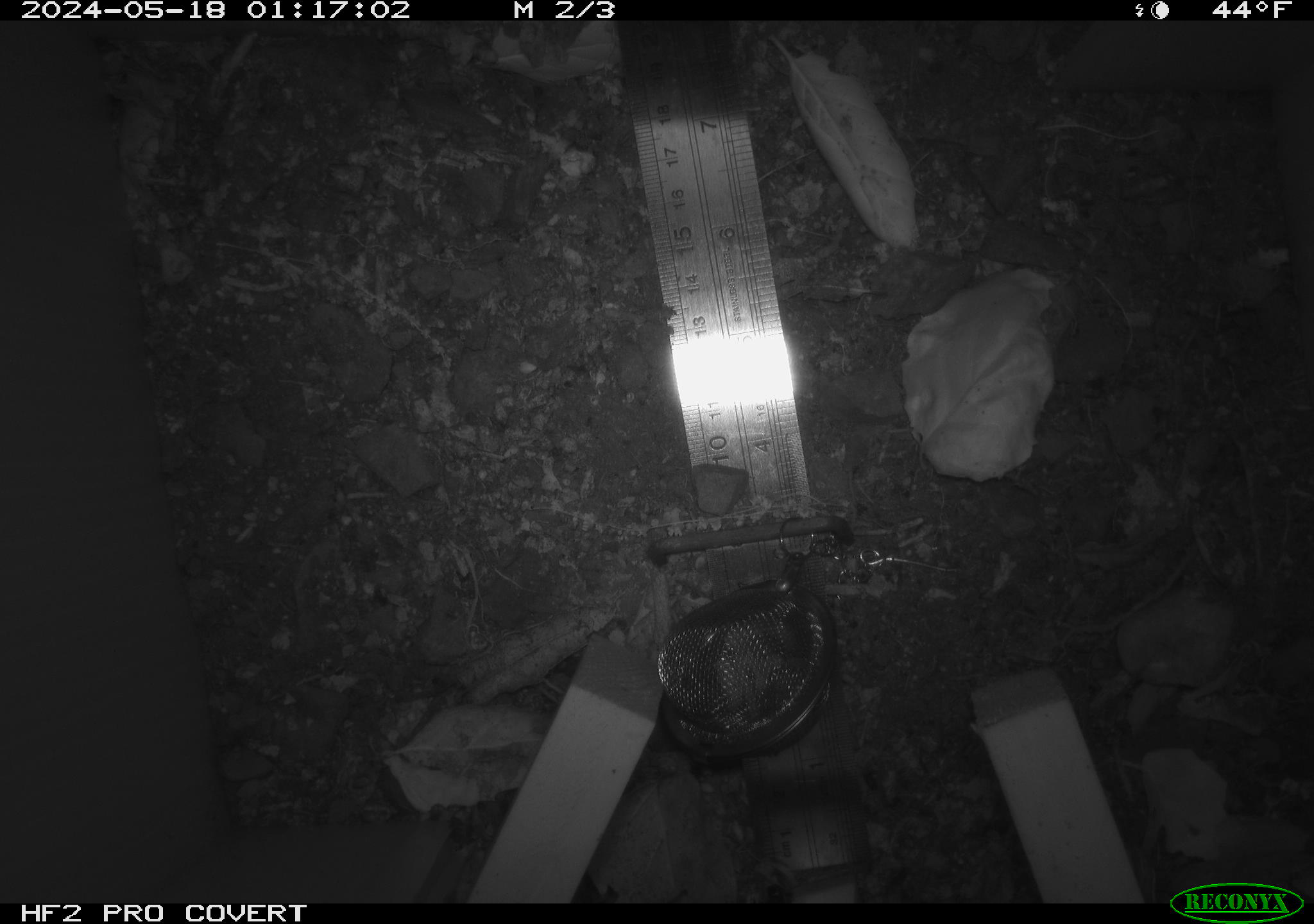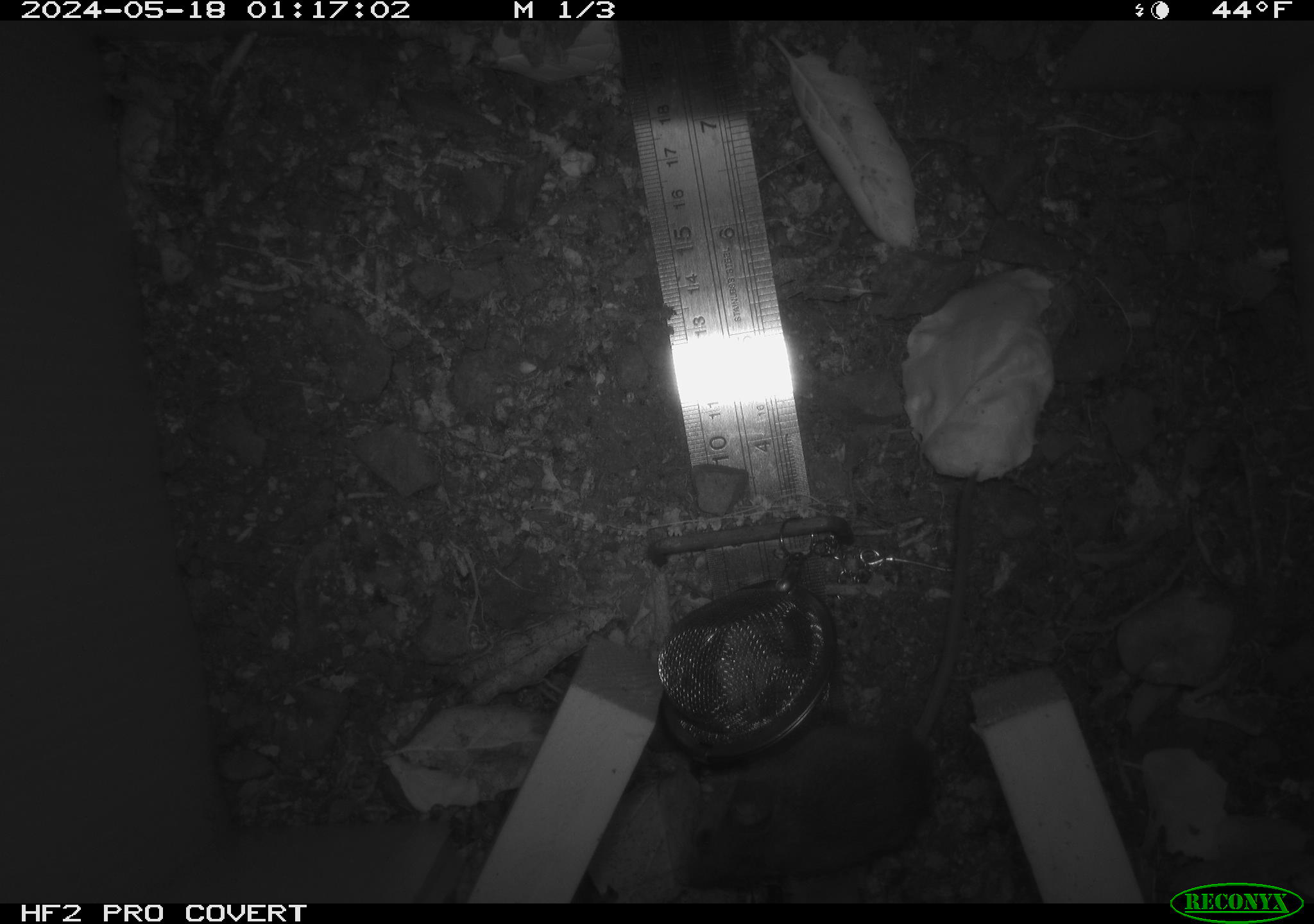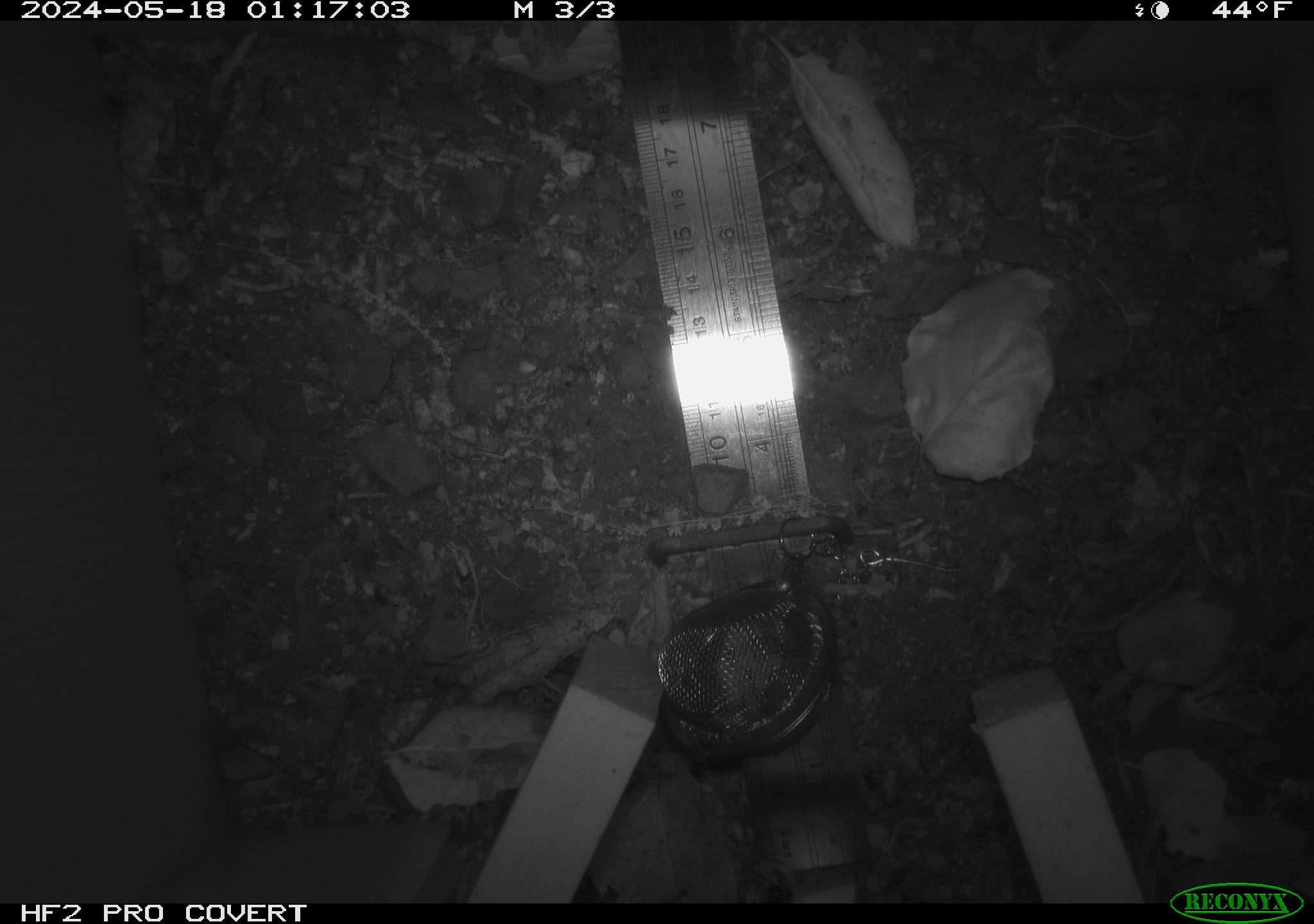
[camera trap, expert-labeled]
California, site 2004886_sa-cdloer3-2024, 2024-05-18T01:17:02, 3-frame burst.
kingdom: Animalia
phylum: Chordata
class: Mammalia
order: Rodentia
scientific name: Rodentia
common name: mouse species